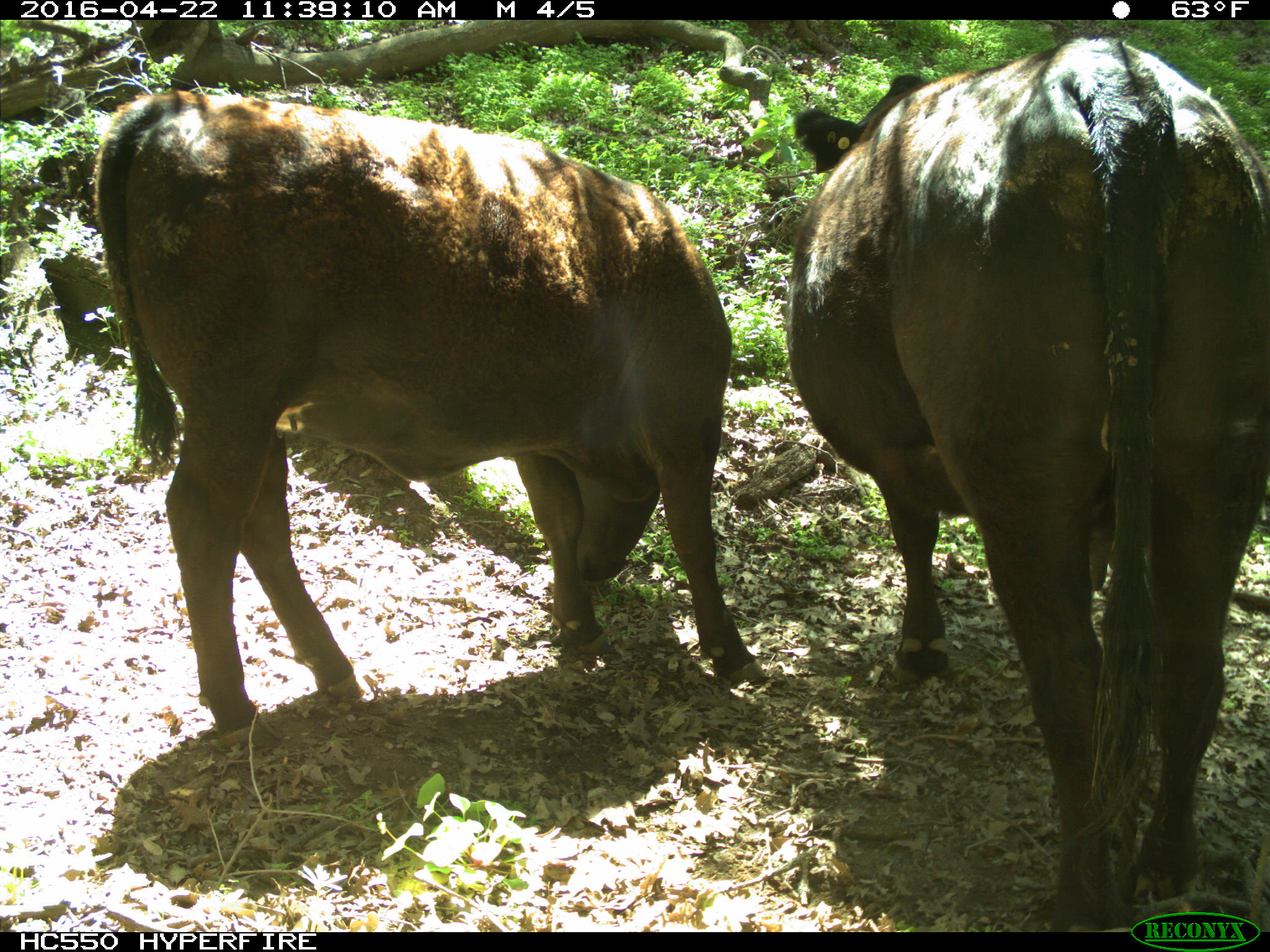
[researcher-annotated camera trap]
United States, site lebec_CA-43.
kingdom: Animalia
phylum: Chordata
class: Mammalia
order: Artiodactyla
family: Bovidae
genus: Bos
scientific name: Bos taurus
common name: domestic cow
Bos taurus (domestic cow).